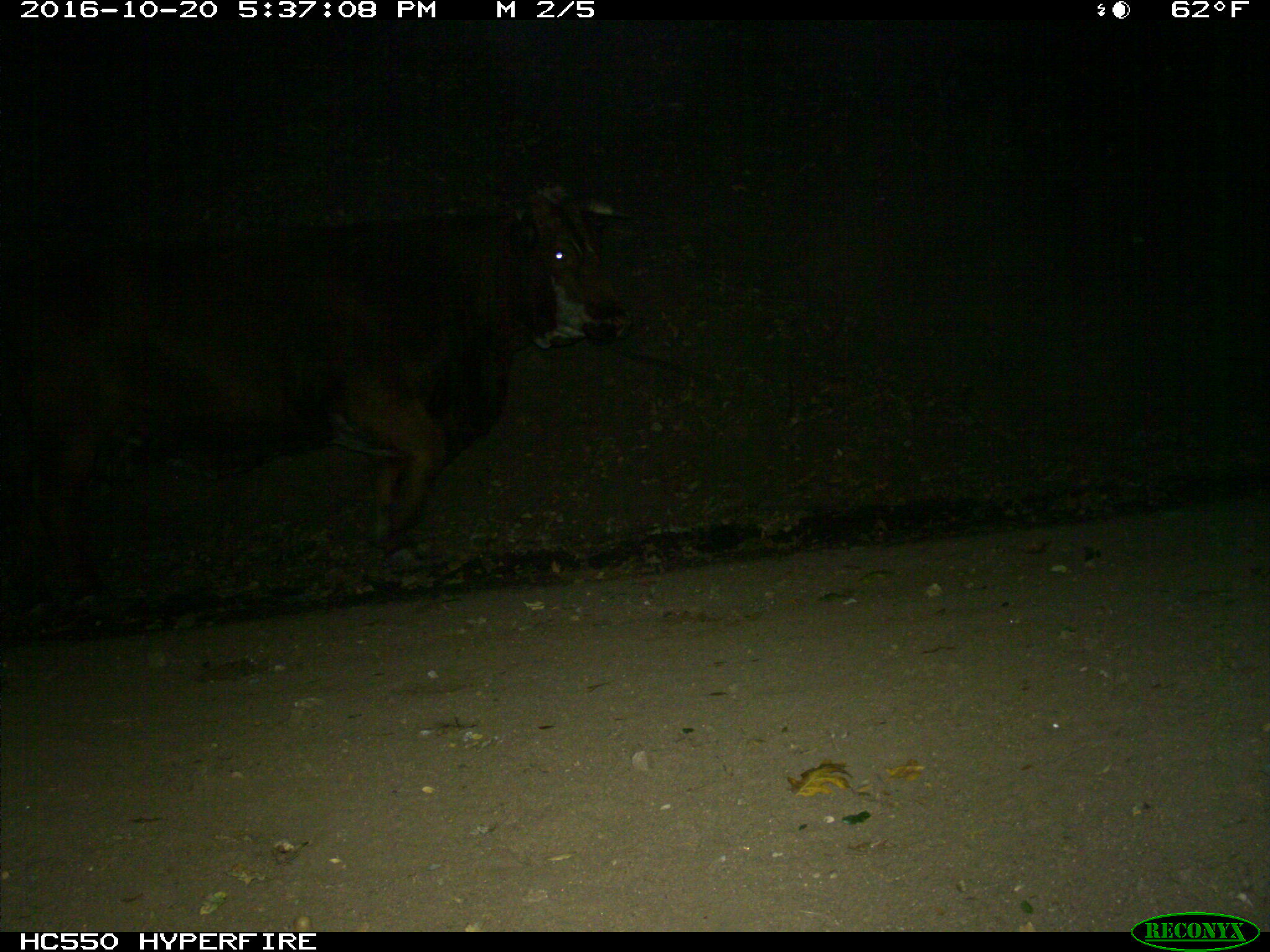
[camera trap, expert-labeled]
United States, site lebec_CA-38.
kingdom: Animalia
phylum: Chordata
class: Mammalia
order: Artiodactyla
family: Bovidae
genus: Bos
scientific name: Bos taurus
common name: domestic cow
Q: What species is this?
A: Bos taurus (domestic cow).